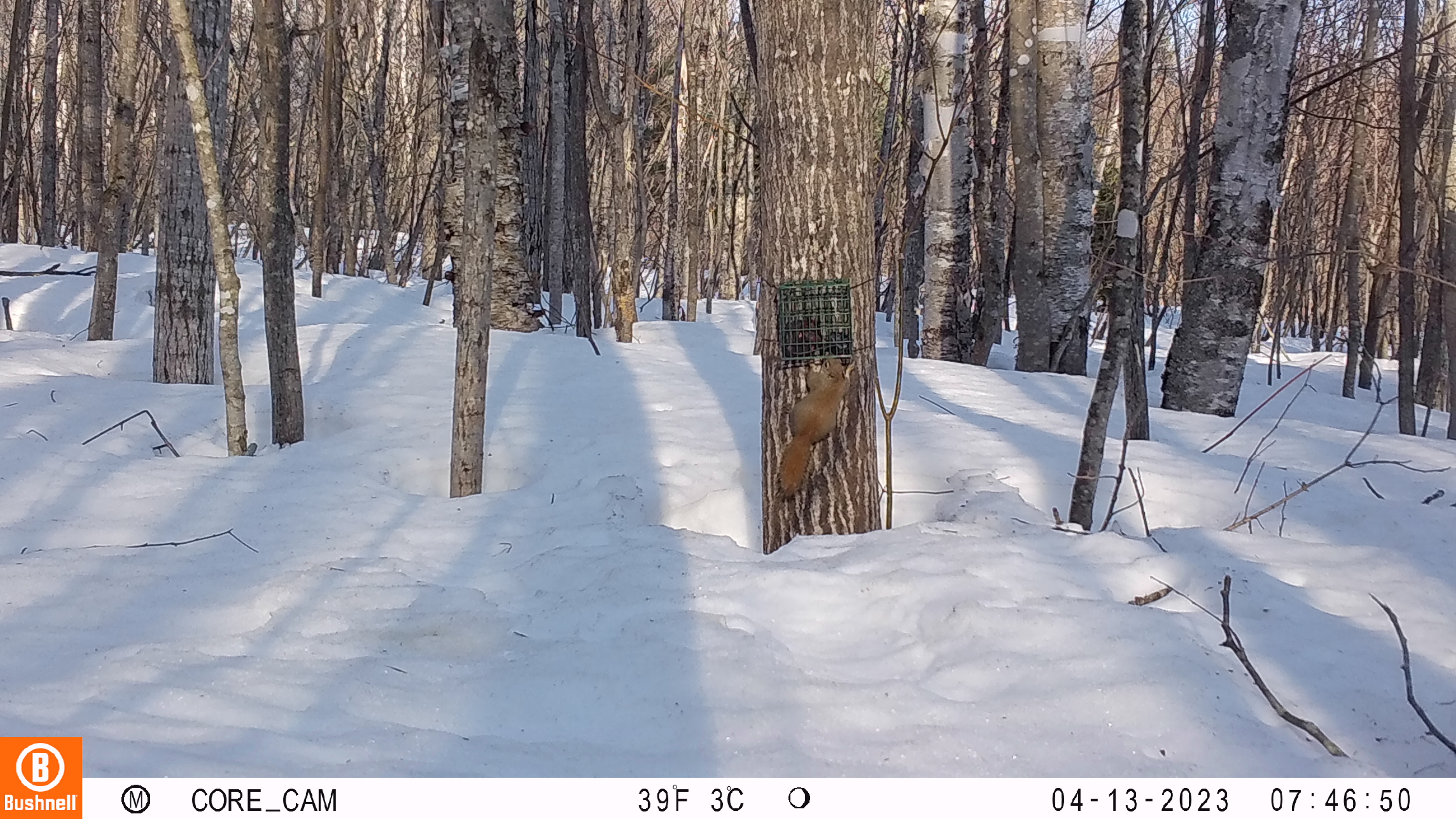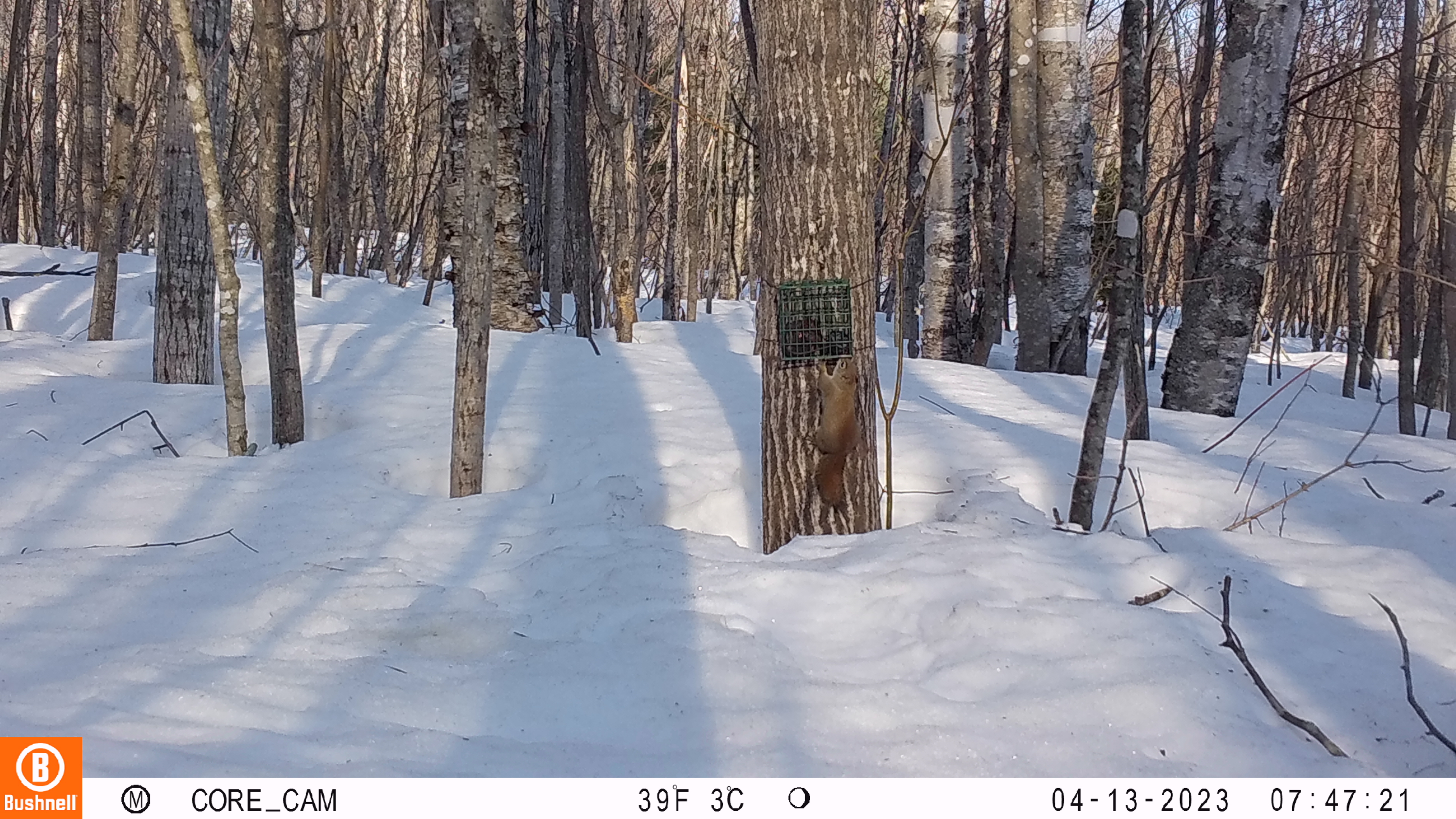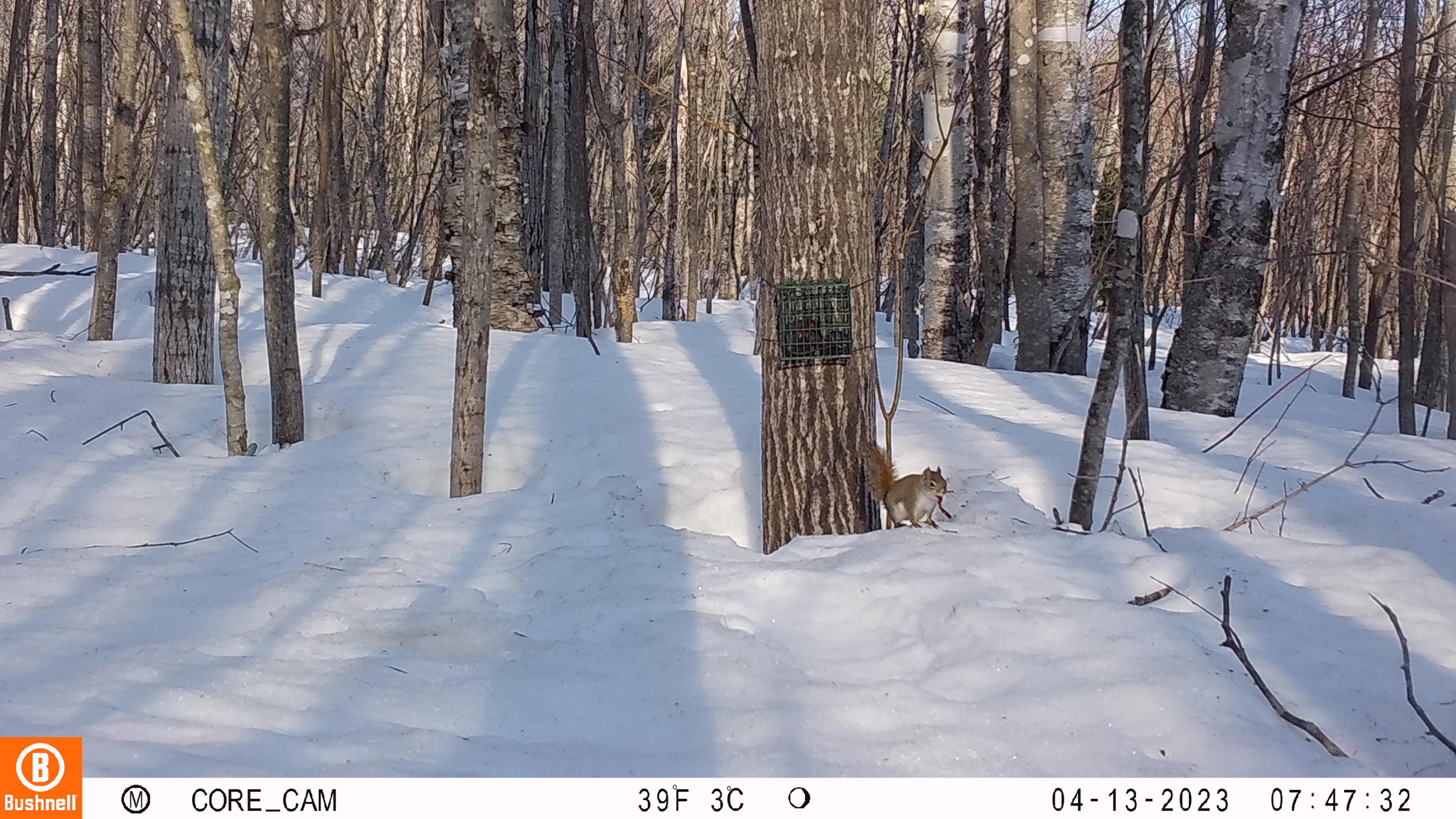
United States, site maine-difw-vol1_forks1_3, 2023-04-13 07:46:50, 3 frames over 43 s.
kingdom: Animalia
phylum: Chordata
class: Mammalia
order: Rodentia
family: Sciuridae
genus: Tamiasciurus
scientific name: Tamiasciurus hudsonicus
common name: red squirrel